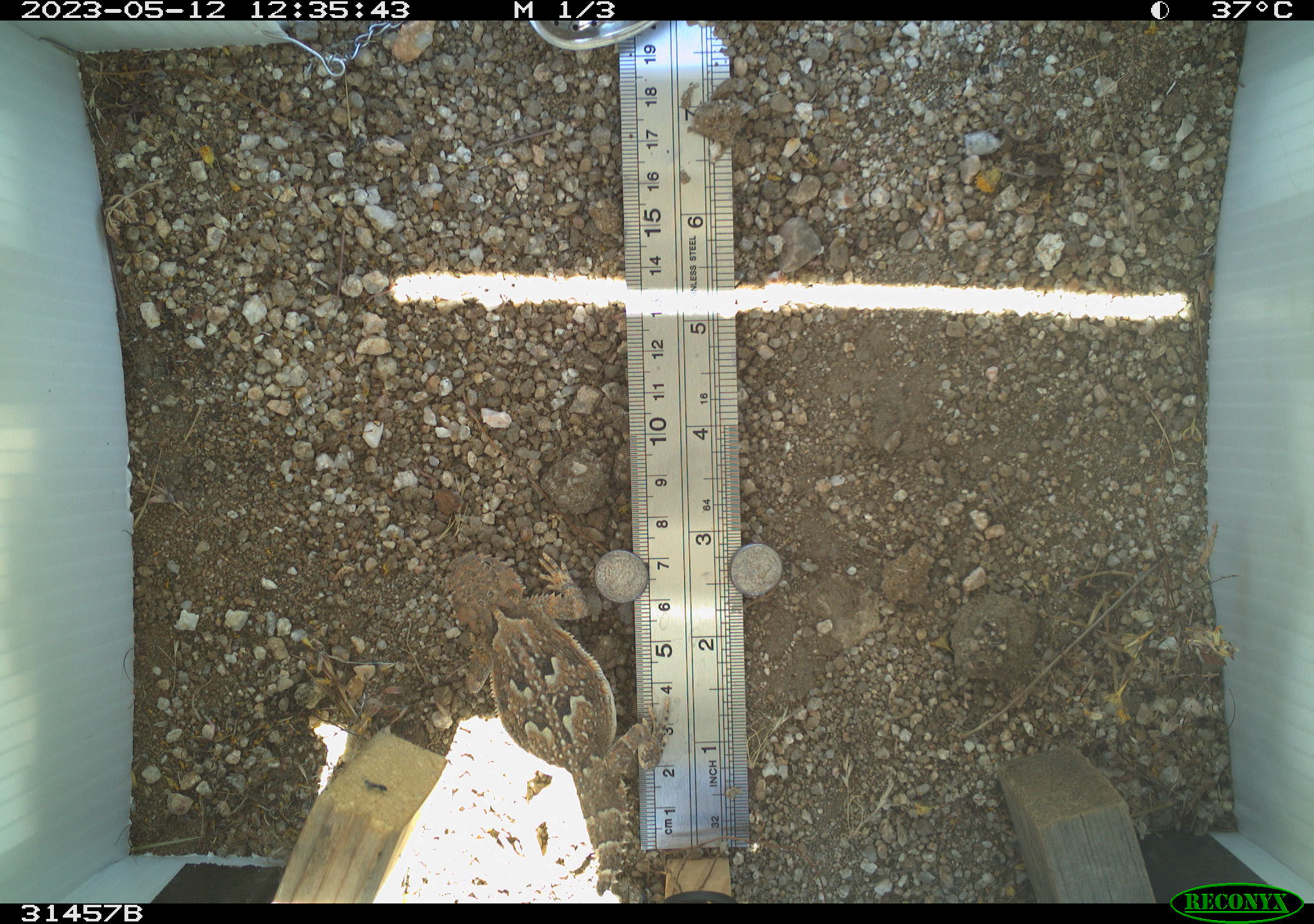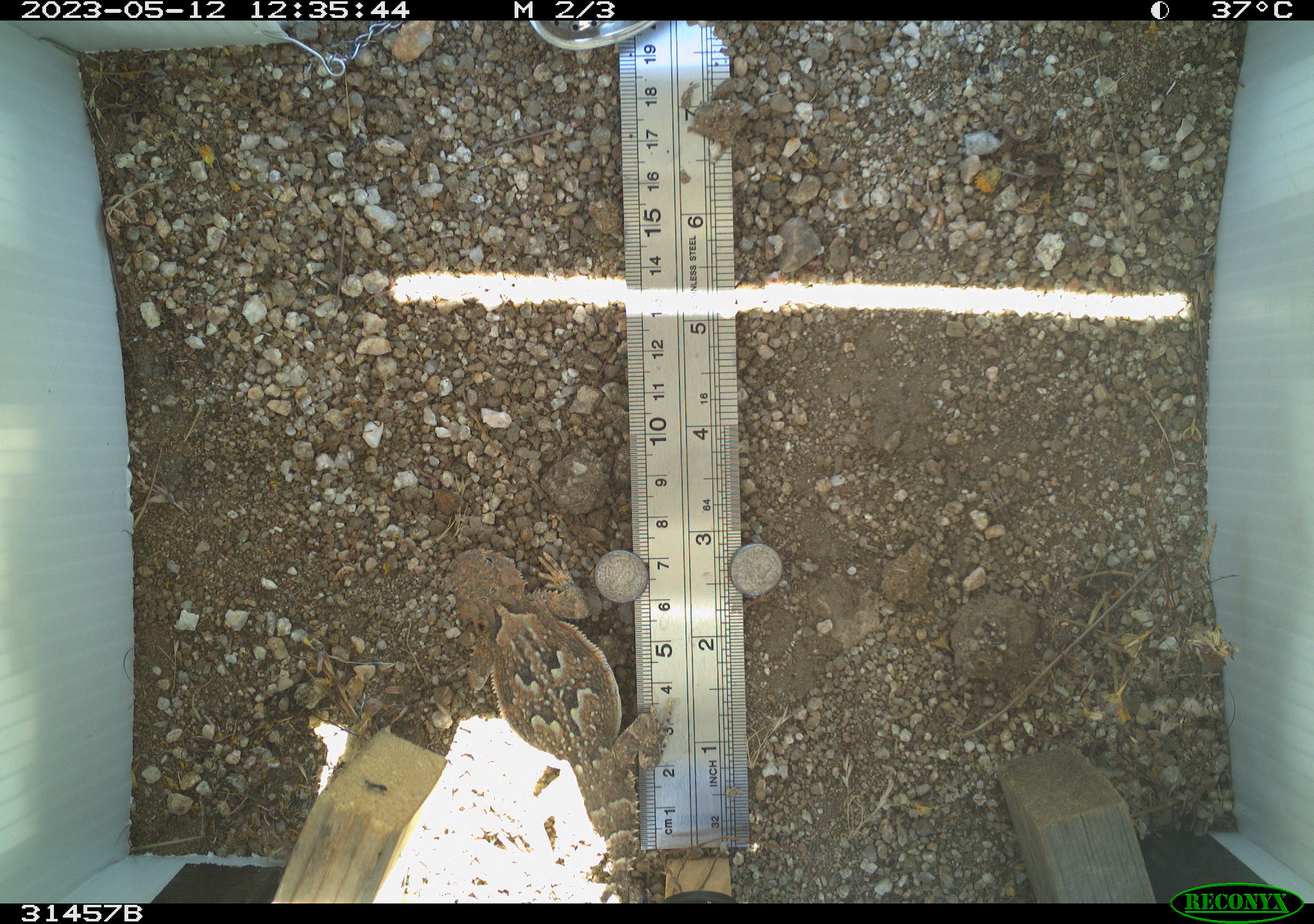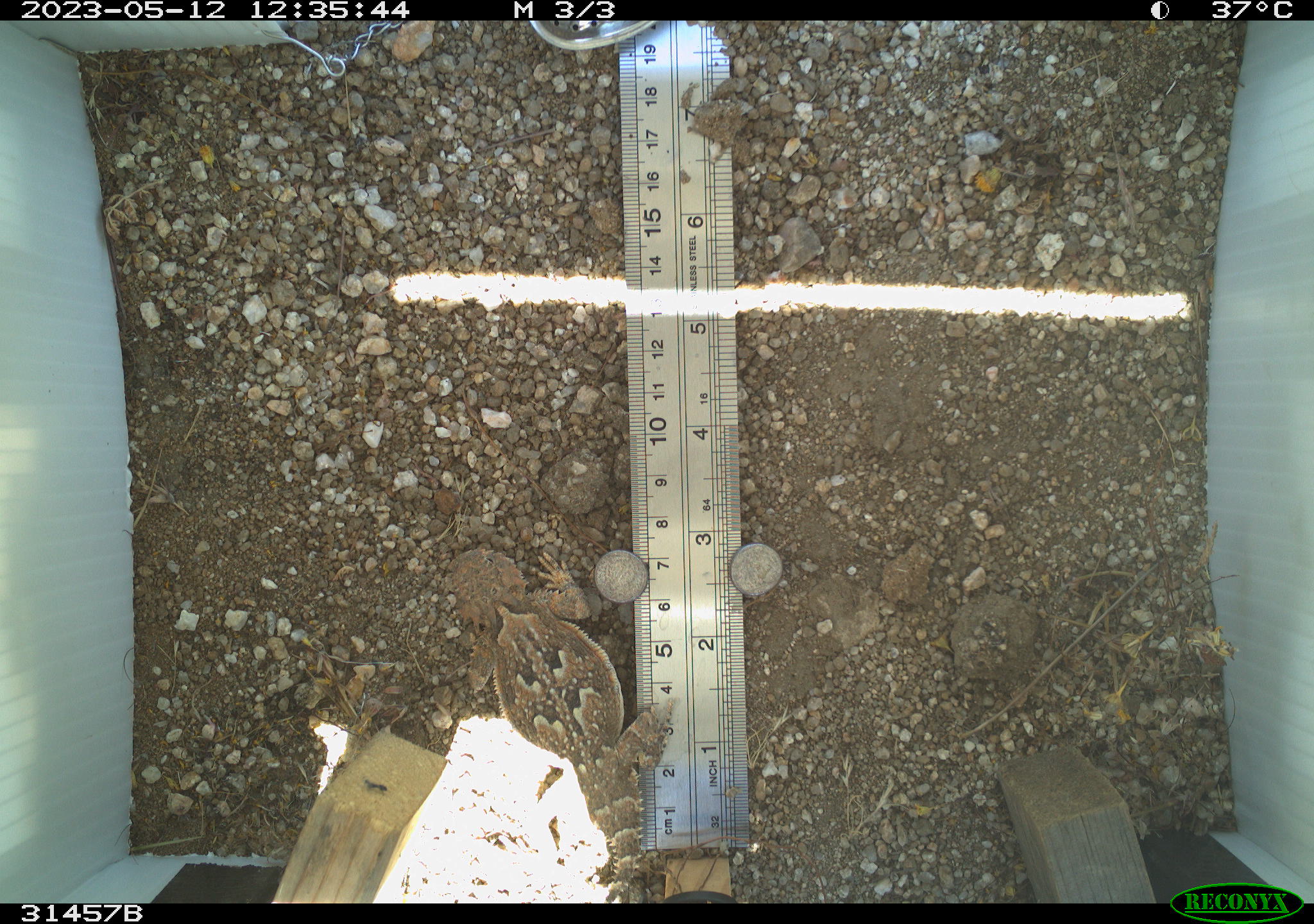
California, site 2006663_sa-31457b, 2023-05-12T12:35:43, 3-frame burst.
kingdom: Animalia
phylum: Chordata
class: Reptilia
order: Squamata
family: Phrynosomatidae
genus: Phrynosoma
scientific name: Phrynosoma platyrhinos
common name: desert horned lizard